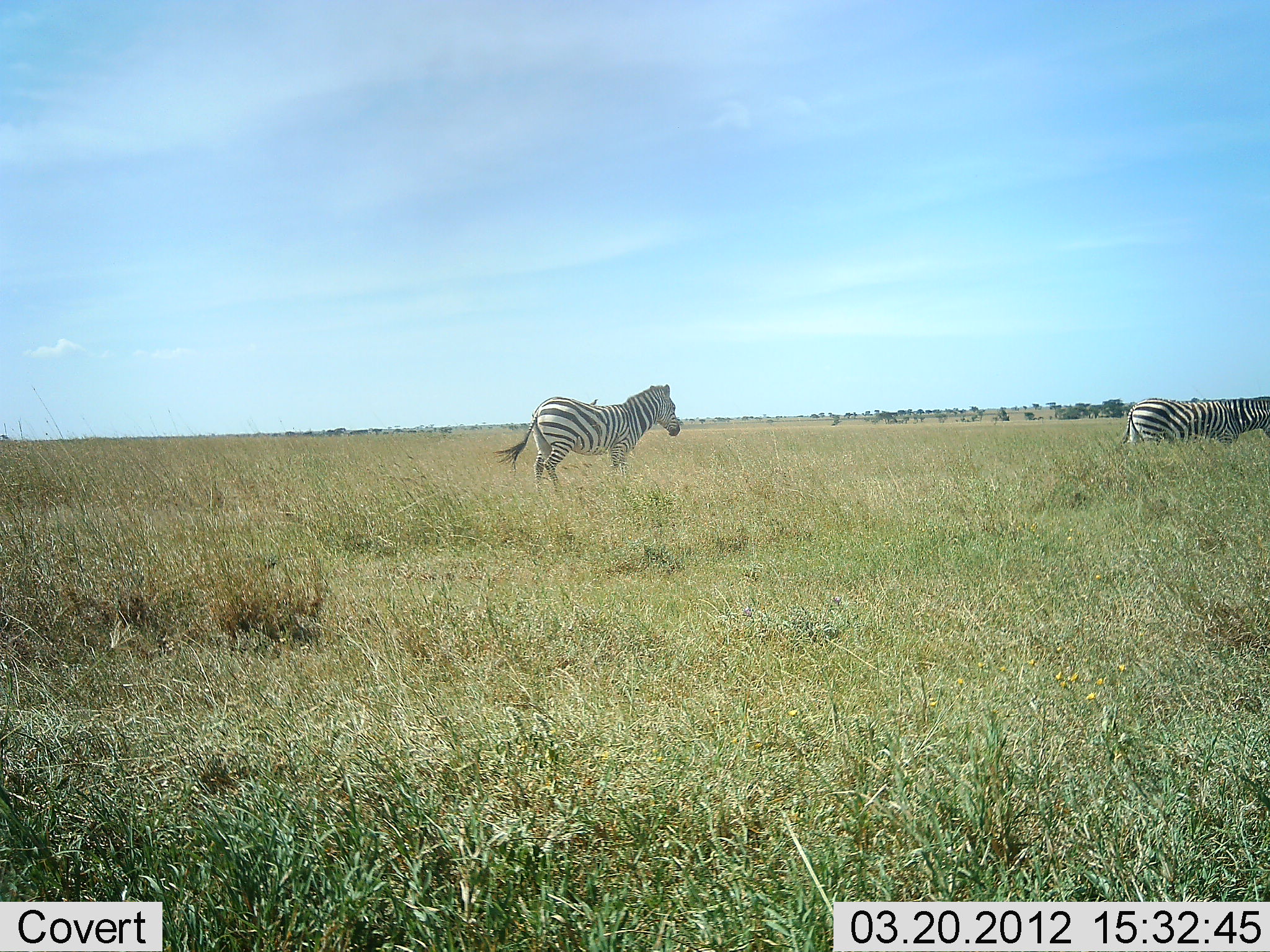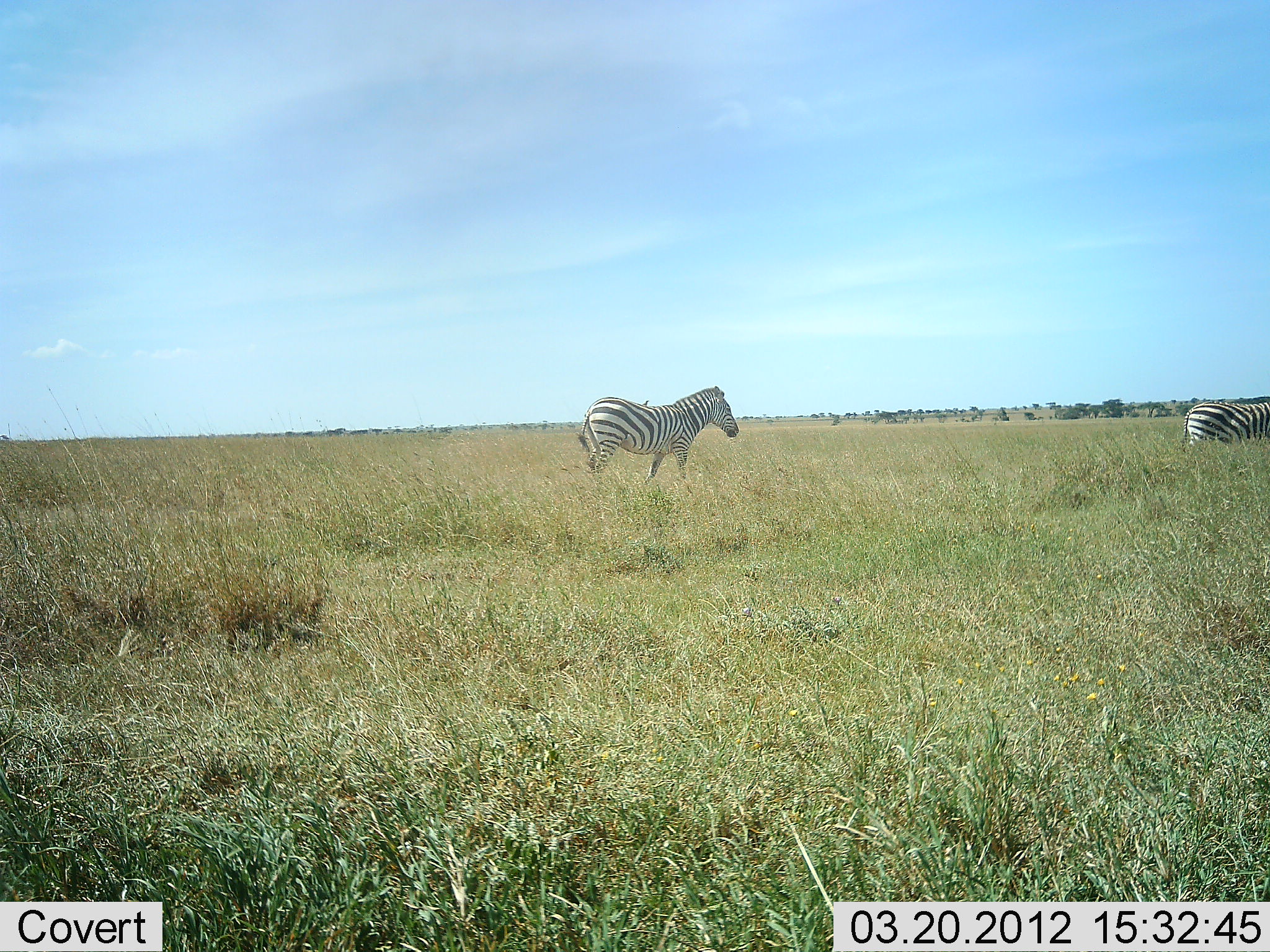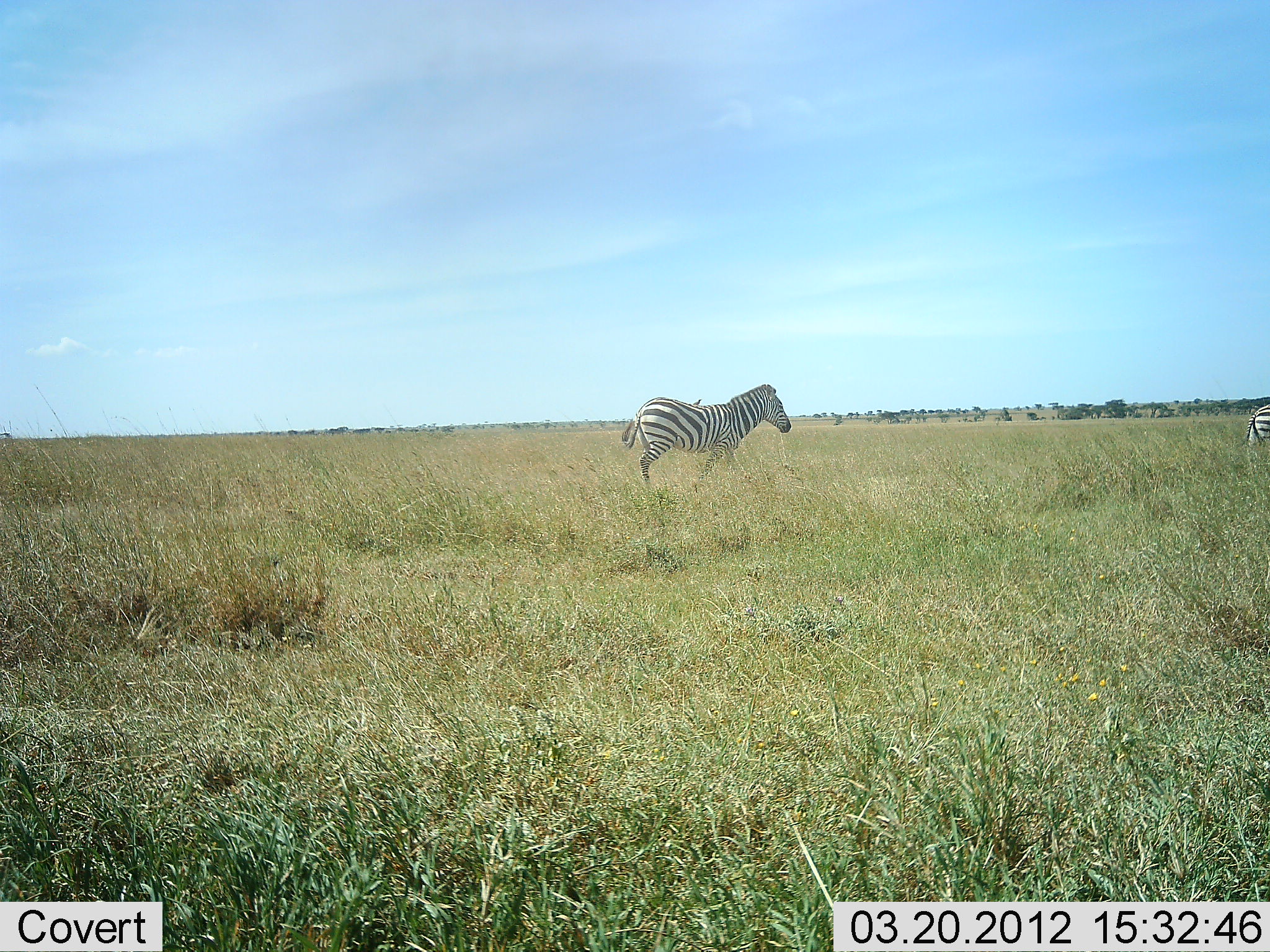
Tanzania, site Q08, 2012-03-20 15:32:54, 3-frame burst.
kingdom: Animalia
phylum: Chordata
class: Mammalia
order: Perissodactyla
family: Equidae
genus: Equus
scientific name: Equus quagga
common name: plains zebra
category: zebra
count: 2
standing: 3%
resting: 0%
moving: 97%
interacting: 3%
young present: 0%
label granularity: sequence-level